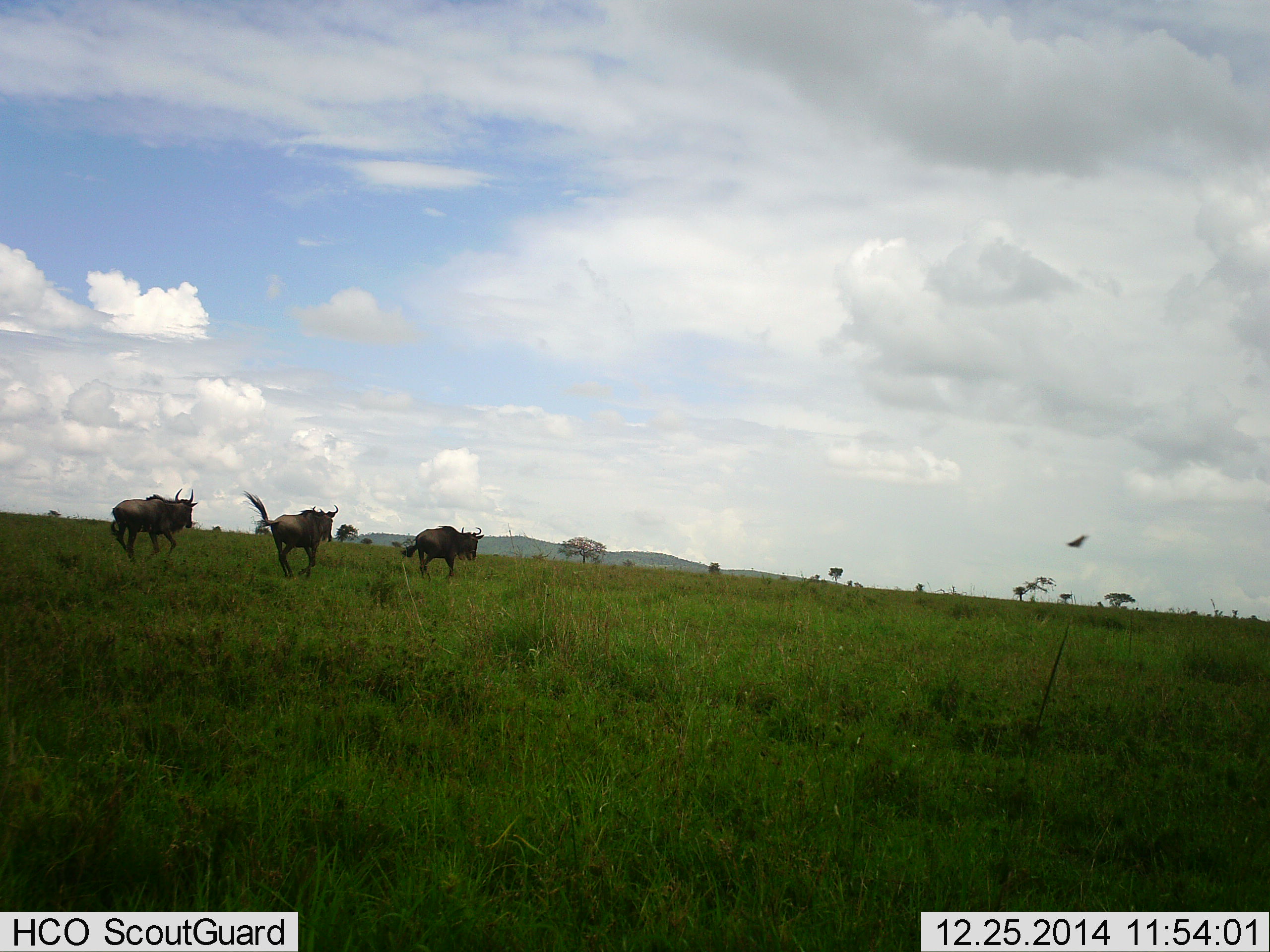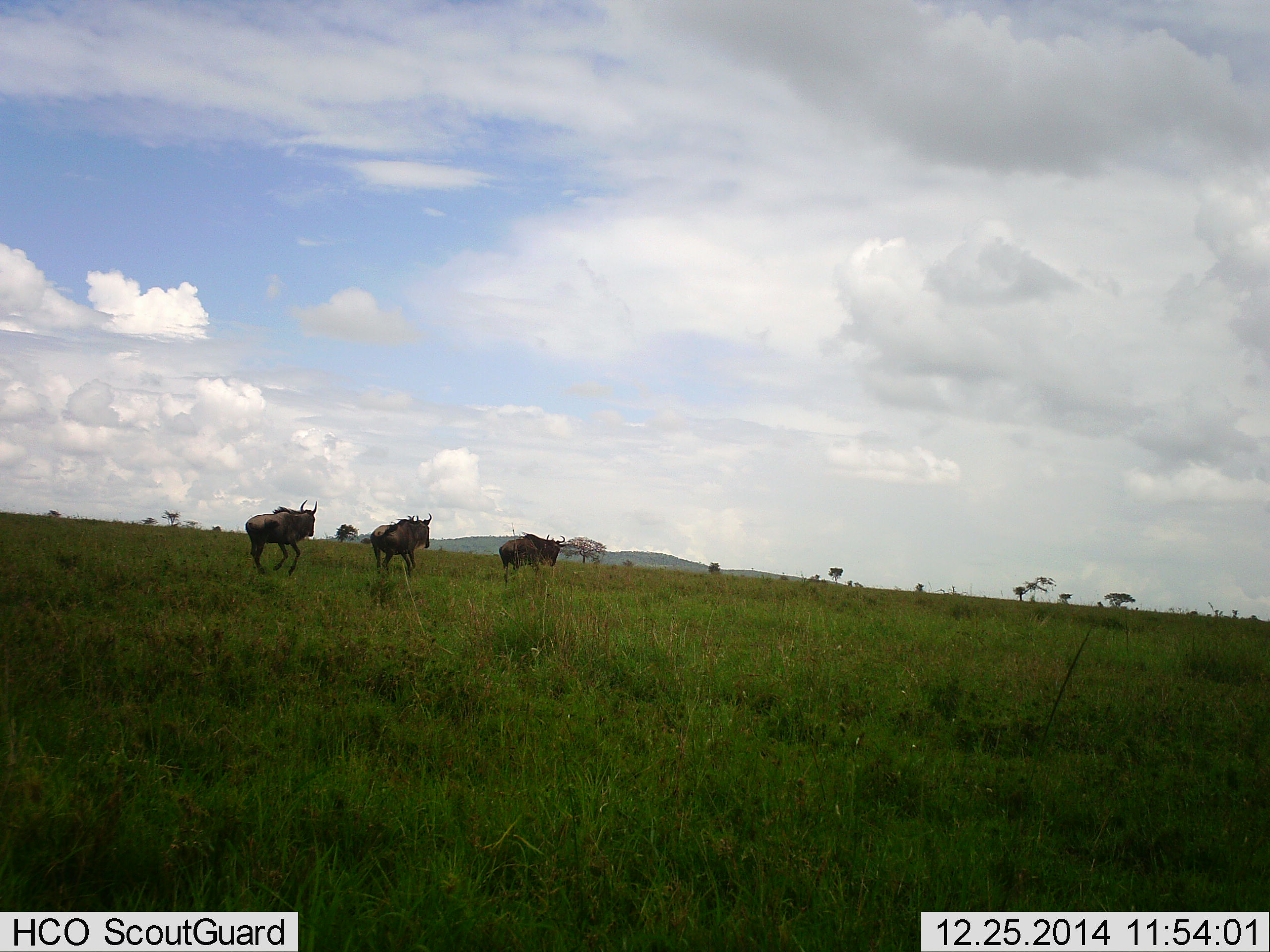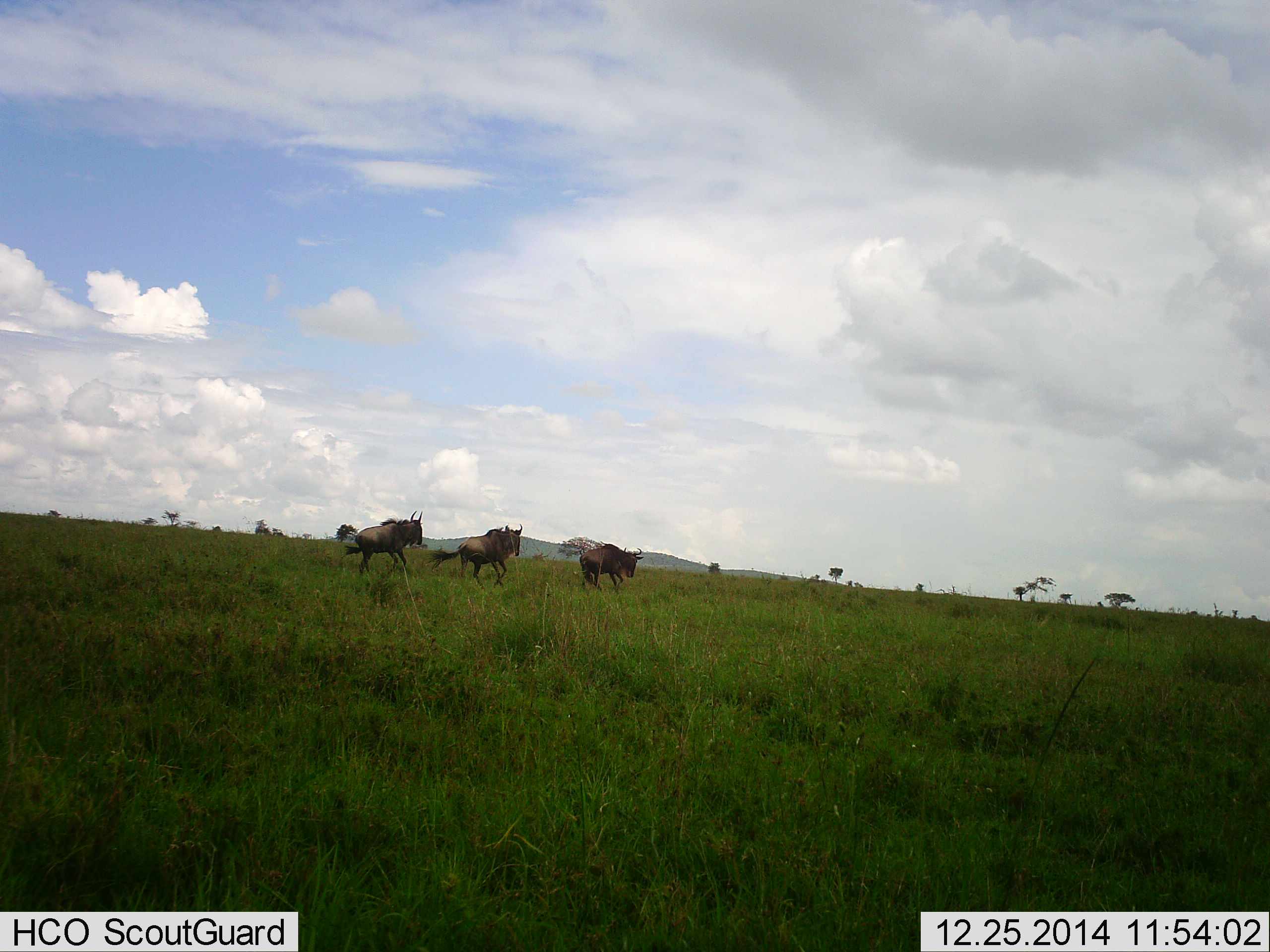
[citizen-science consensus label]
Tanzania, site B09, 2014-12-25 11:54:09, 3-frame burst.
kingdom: Animalia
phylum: Chordata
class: Mammalia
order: Artiodactyla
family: Bovidae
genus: Connochaetes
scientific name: Connochaetes taurinus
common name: blue wildebeest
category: wildebeest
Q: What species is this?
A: Wildebeest (blue wildebeest) (Connochaetes taurinus).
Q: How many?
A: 3.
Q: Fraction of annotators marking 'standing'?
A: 0%.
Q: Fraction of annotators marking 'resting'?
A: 0%.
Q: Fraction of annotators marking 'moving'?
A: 100%.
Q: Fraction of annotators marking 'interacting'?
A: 0%.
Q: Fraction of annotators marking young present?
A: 0%.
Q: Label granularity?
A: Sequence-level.